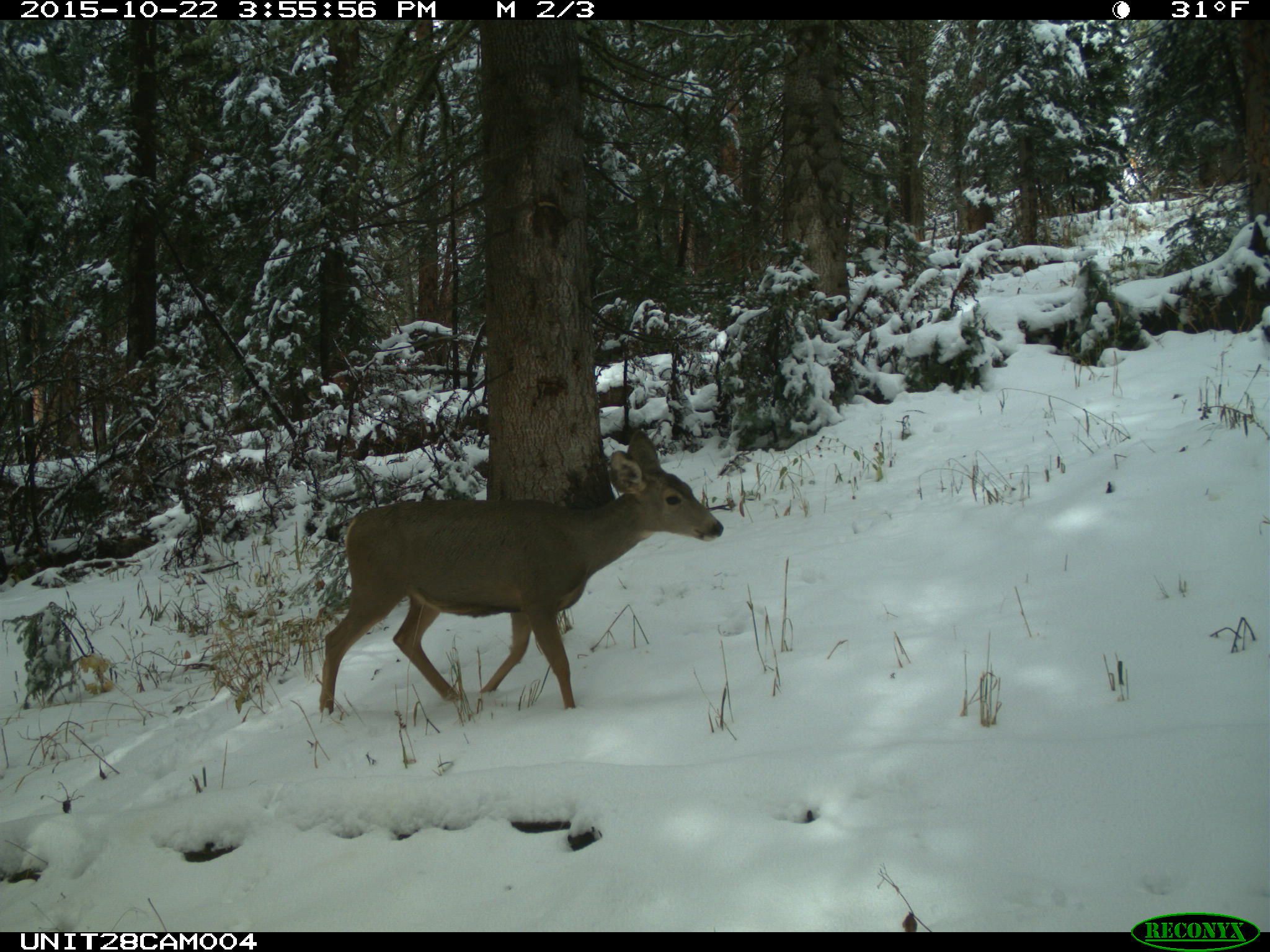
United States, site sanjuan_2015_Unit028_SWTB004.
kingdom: Animalia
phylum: Chordata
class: Mammalia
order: Artiodactyla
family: Cervidae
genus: Odocoileus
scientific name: Odocoileus hemionus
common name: mule deer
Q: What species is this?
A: Odocoileus hemionus (mule deer).